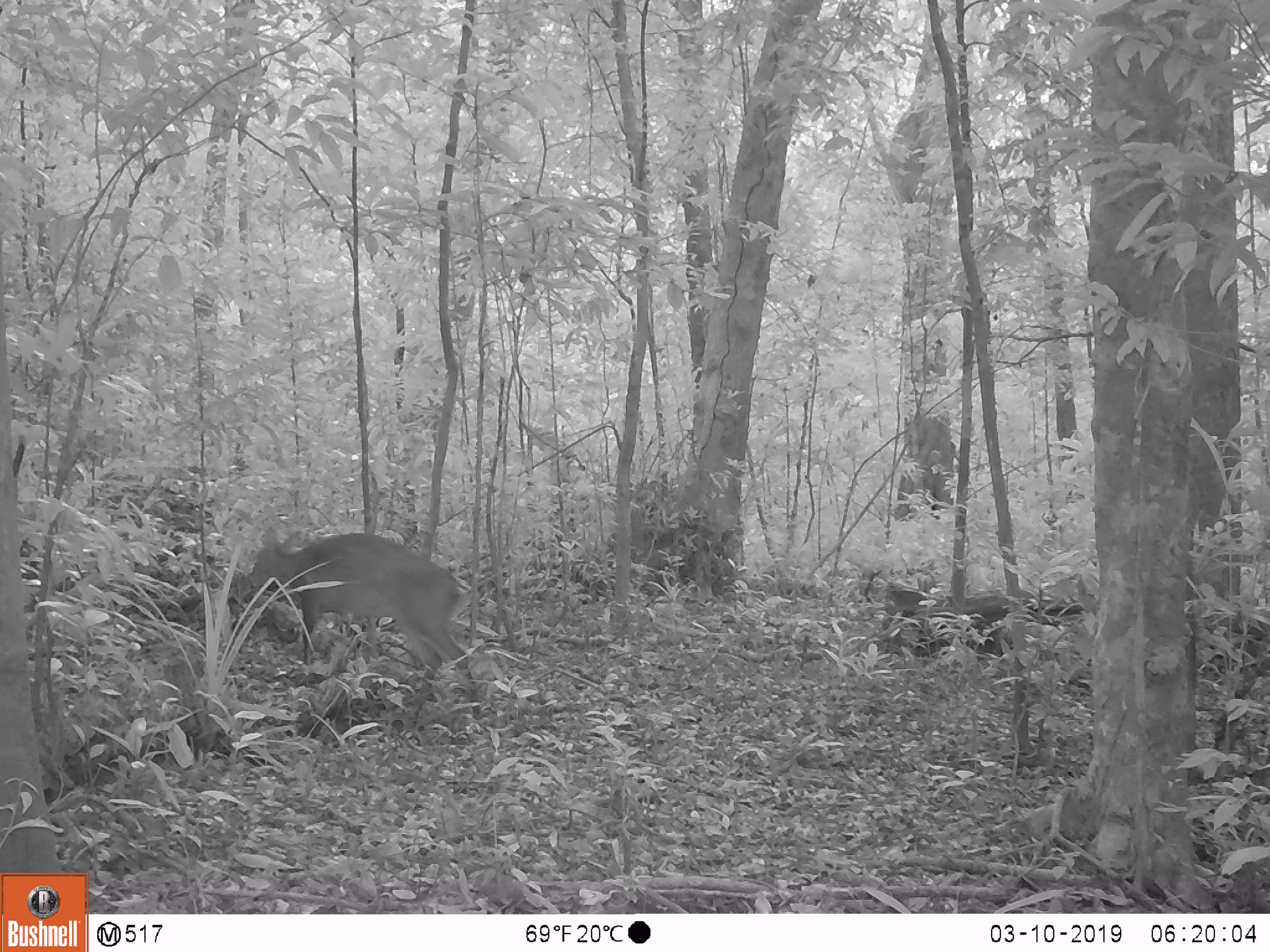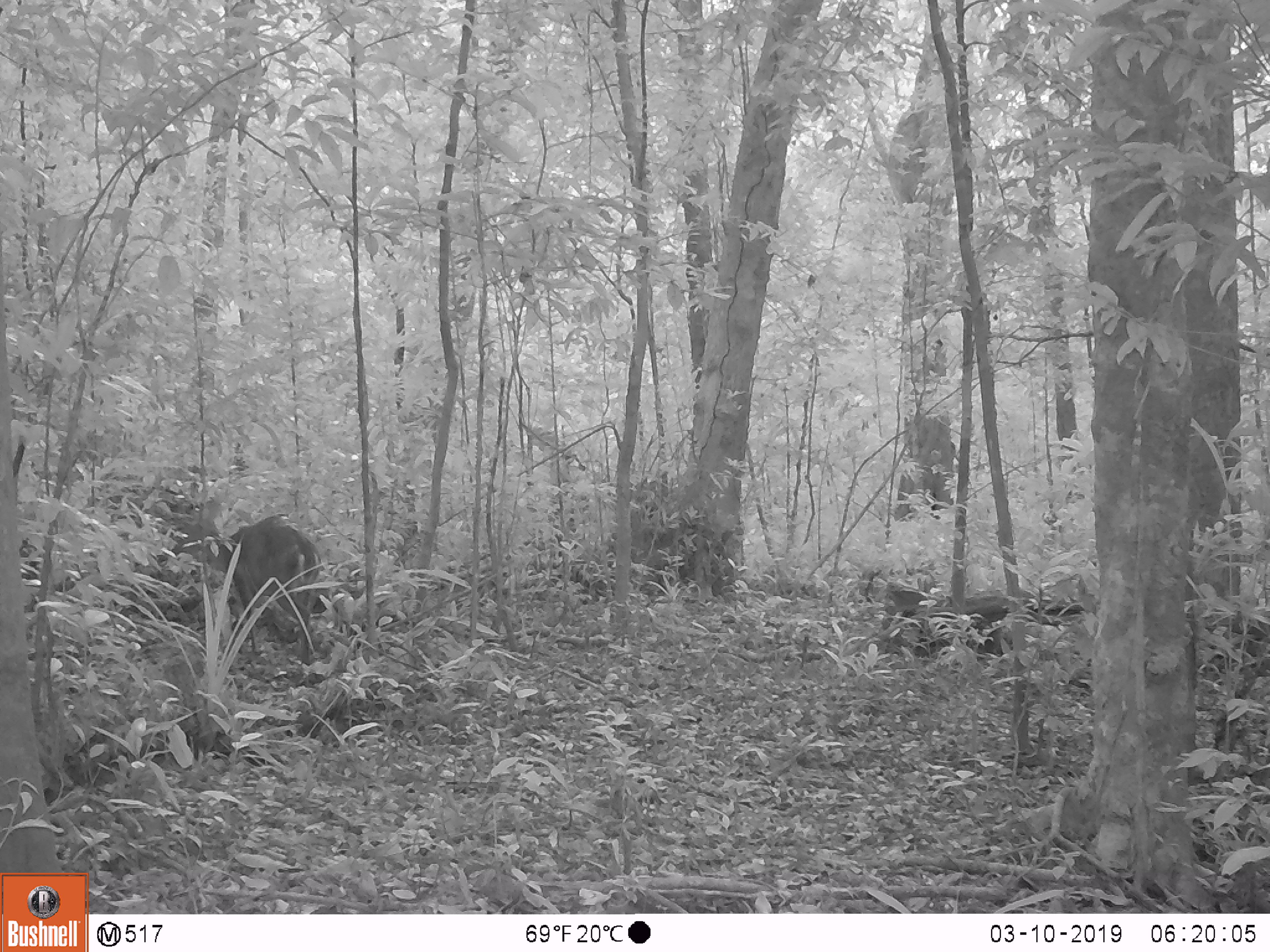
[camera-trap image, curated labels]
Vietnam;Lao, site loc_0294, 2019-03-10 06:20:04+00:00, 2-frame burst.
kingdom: Animalia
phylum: Chordata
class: Mammalia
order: Artiodactyla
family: Cervidae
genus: Muntiacus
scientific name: Muntiacus vuquangensis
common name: large-antlered muntjac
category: large antlered muntjac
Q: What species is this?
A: Large antlered muntjac (large-antlered muntjac) (Muntiacus vuquangensis).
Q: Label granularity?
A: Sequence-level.